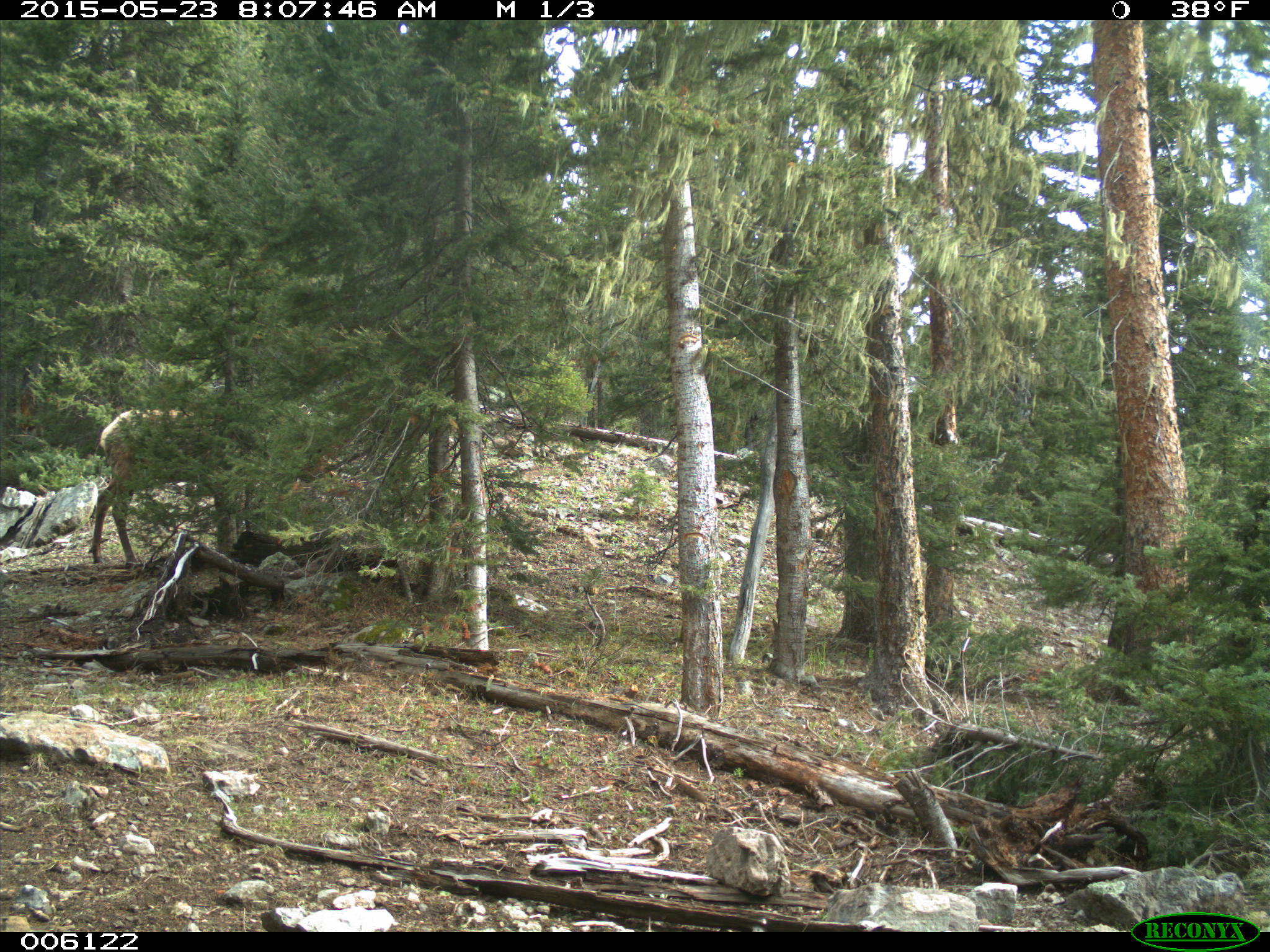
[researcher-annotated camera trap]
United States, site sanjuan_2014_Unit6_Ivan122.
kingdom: Animalia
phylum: Chordata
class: Mammalia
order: Artiodactyla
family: Cervidae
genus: Cervus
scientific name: Cervus elaphus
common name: red deer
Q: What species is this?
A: Cervus elaphus (red deer).